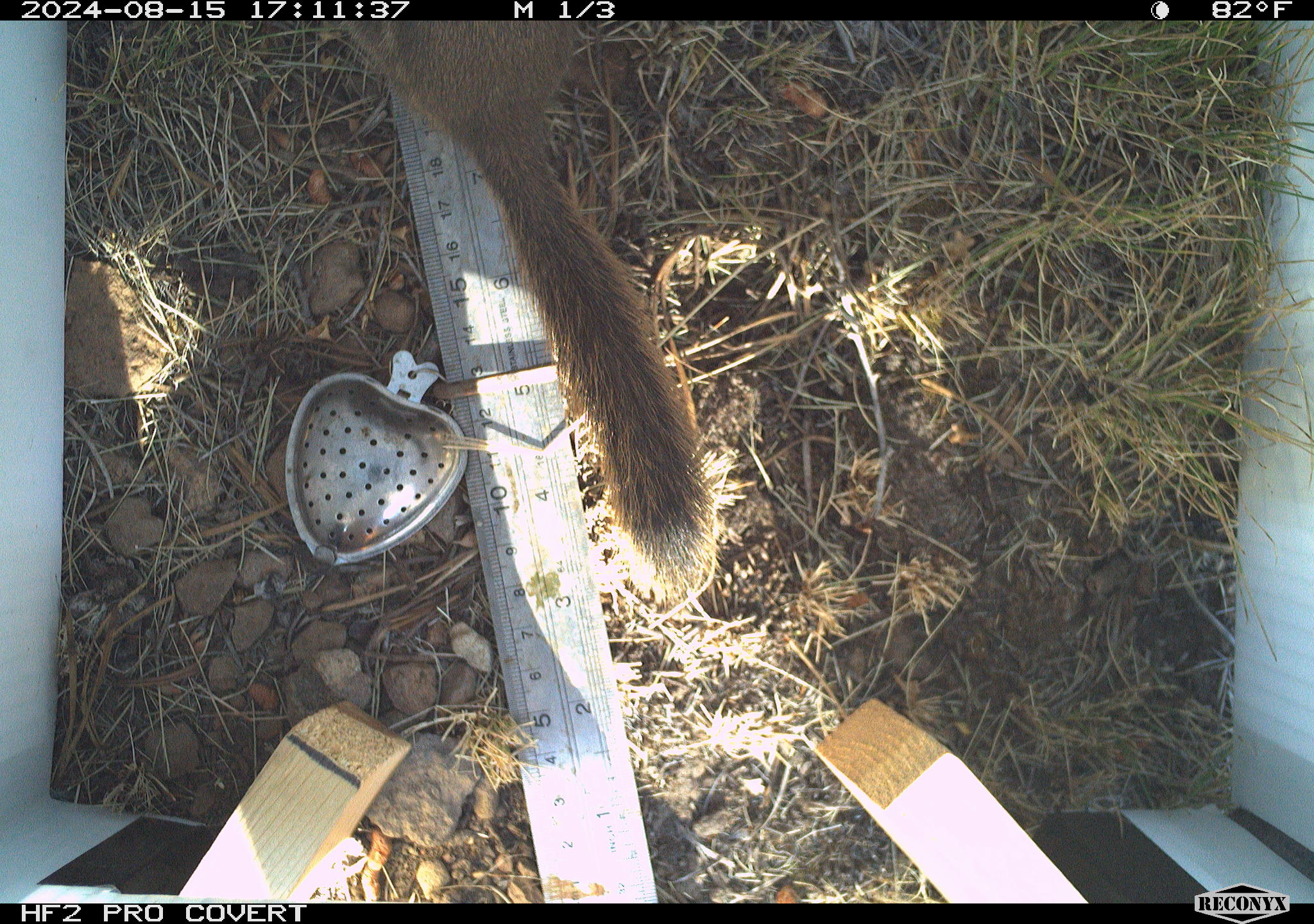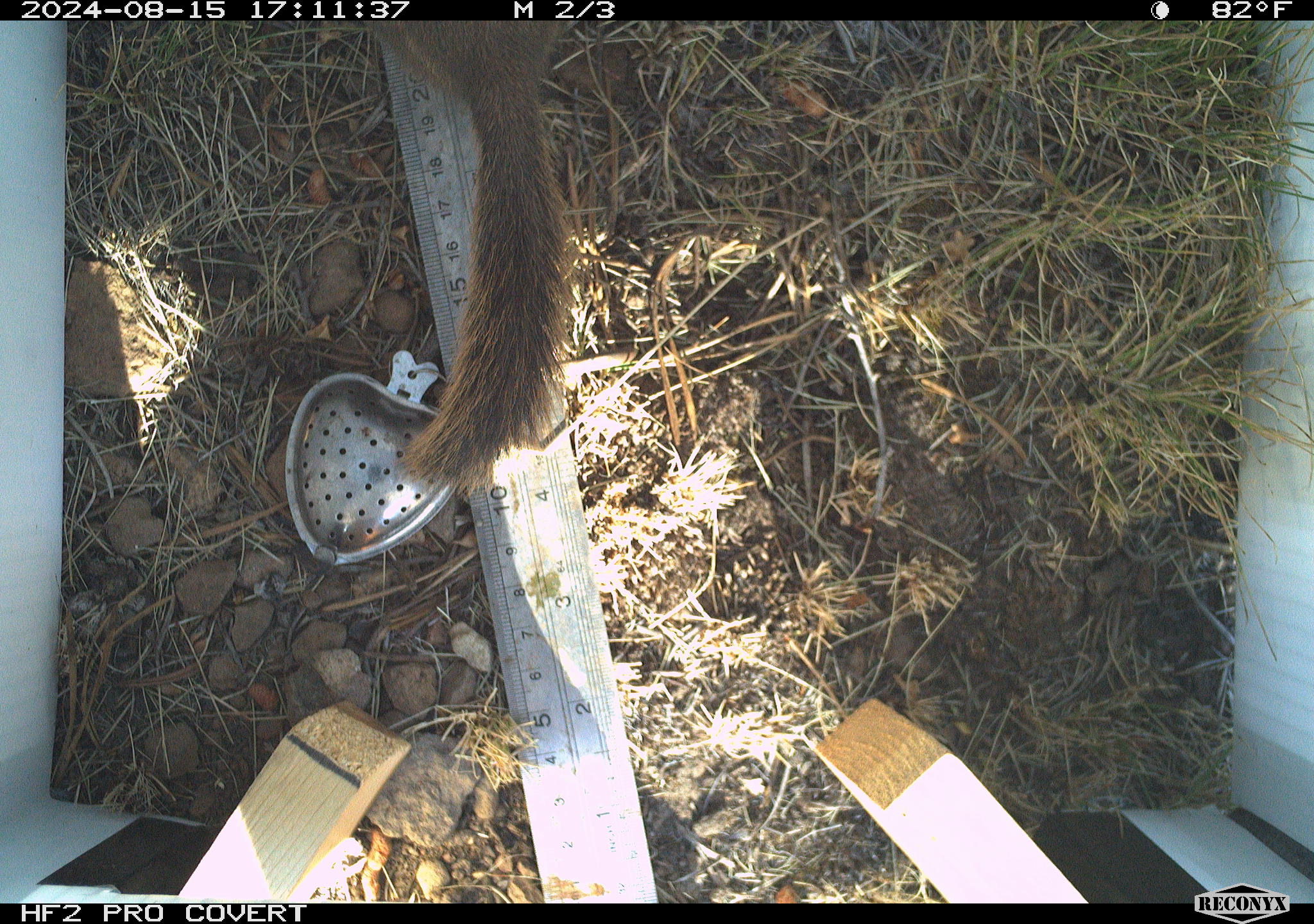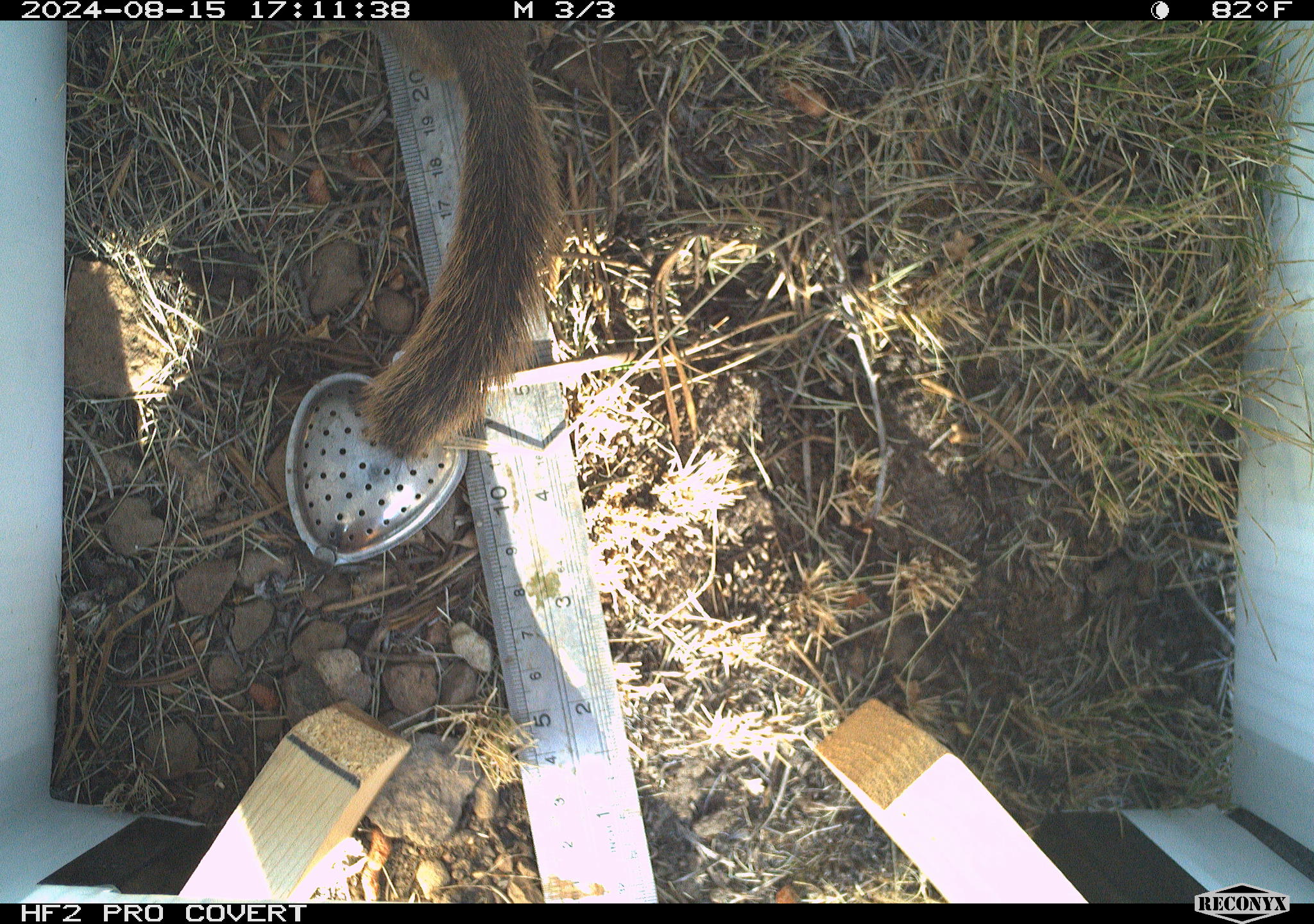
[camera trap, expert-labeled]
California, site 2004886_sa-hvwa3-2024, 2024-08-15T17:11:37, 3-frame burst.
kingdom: Animalia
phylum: Chordata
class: Mammalia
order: Rodentia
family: Sciuridae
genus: Callospermophilus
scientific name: Callospermophilus lateralis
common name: golden mantled ground squirrel